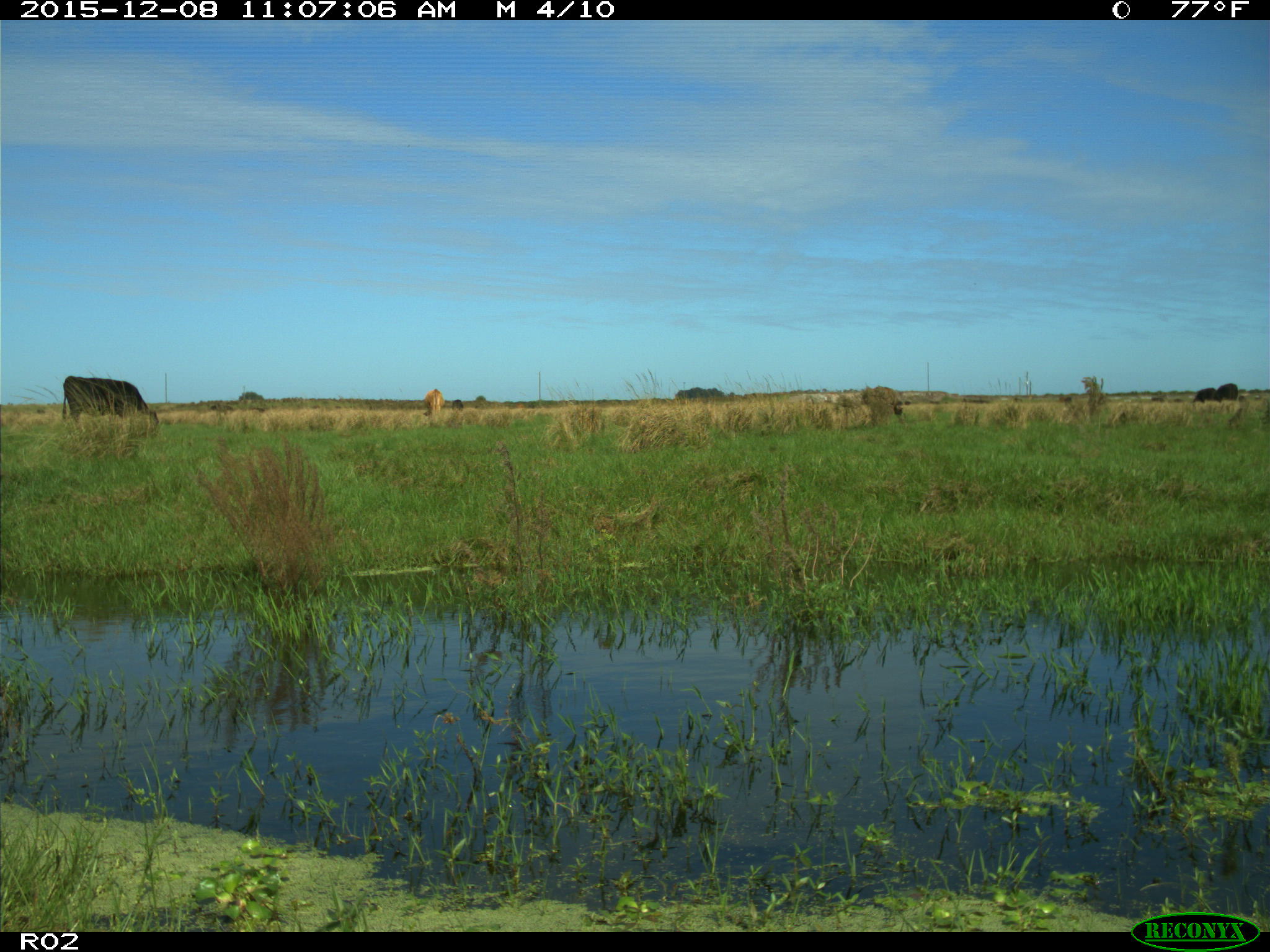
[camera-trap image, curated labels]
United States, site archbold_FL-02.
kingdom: Animalia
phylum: Chordata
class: Mammalia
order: Artiodactyla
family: Bovidae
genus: Bos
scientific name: Bos taurus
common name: domestic cow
Bos taurus (domestic cow).